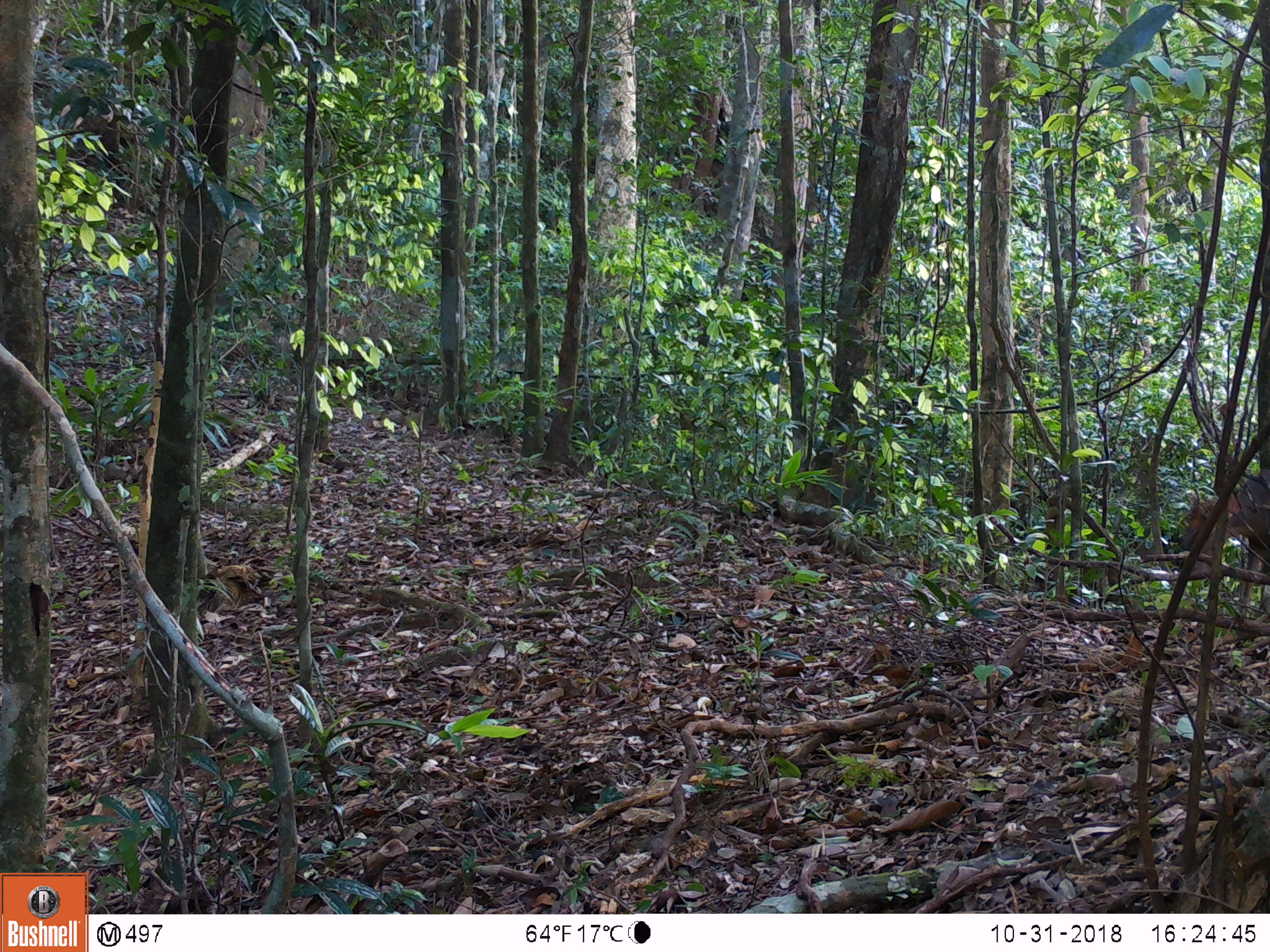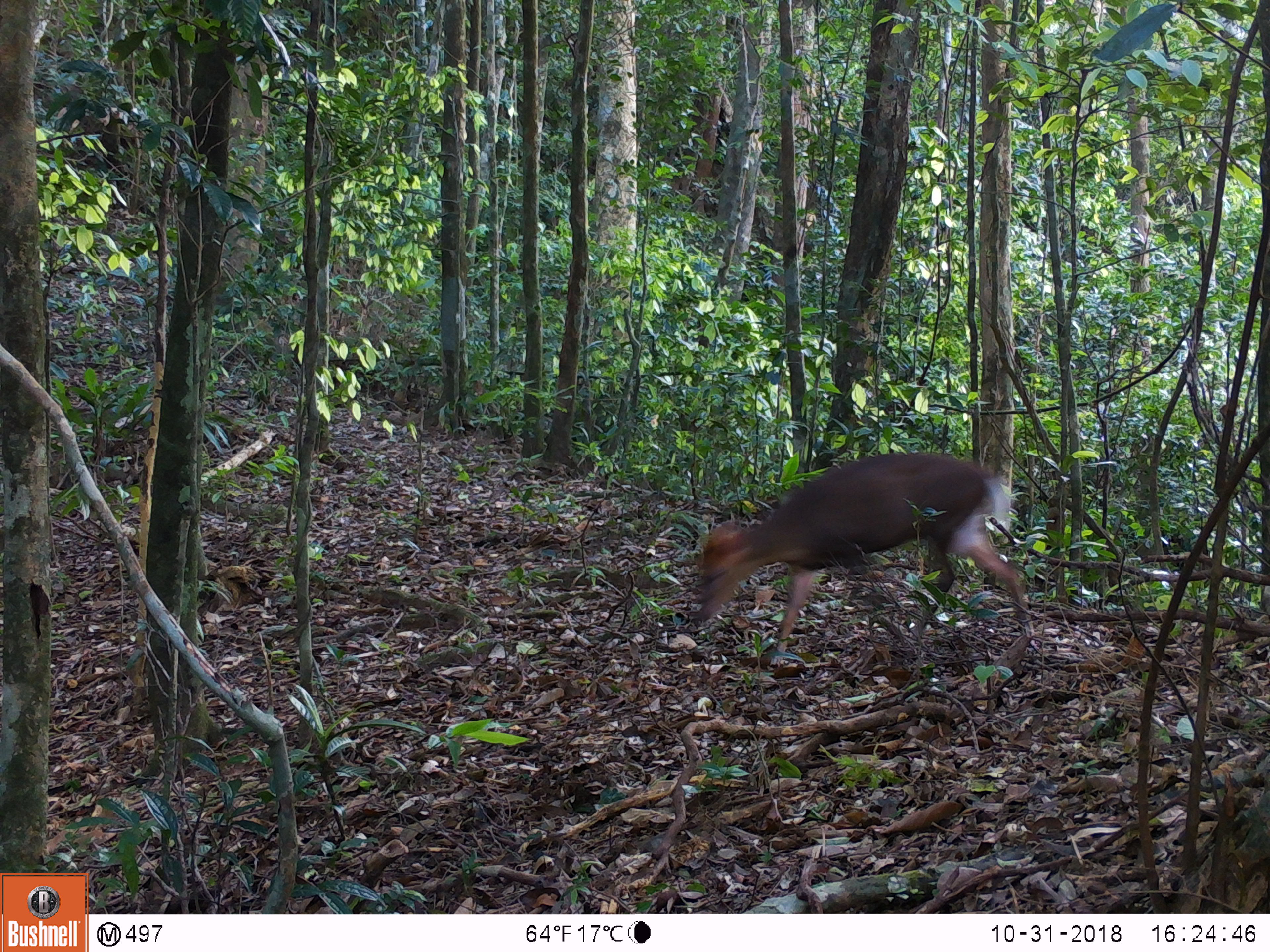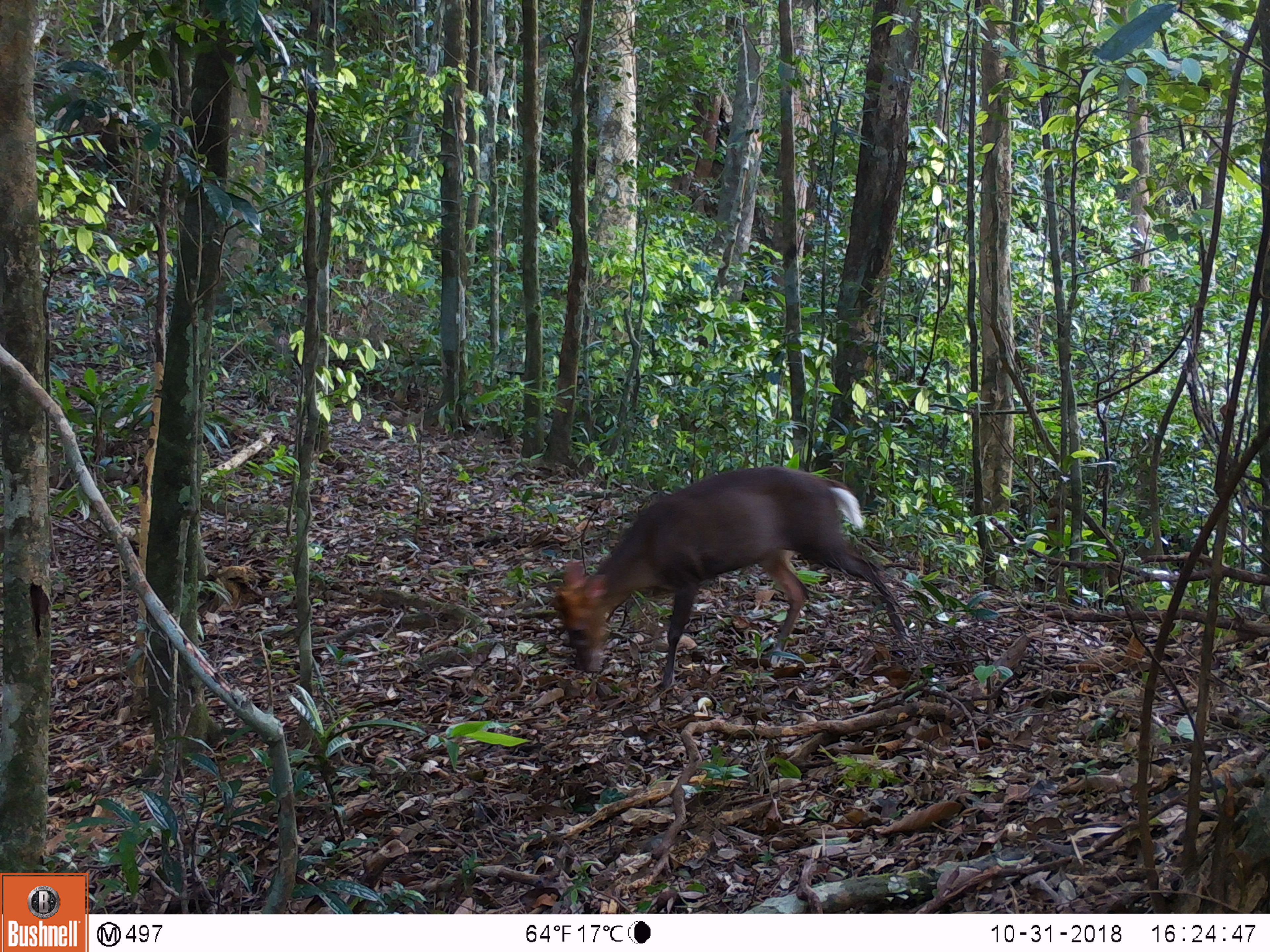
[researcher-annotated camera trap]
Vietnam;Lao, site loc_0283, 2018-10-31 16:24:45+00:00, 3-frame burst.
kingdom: Animalia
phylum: Chordata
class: Mammalia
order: Artiodactyla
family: Cervidae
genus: Muntiacus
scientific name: Muntiacus rooseveltorum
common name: roosevelt's muntjac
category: roosevelts muntjac group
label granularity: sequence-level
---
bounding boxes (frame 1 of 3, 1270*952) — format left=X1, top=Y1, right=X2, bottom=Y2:
roosevelts muntjac group: left=1180, top=468, right=1270, bottom=618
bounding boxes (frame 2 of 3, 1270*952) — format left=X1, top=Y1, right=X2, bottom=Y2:
roosevelts muntjac group: left=698, top=452, right=1034, bottom=667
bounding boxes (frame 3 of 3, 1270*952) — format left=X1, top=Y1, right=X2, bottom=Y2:
roosevelts muntjac group: left=554, top=465, right=908, bottom=687